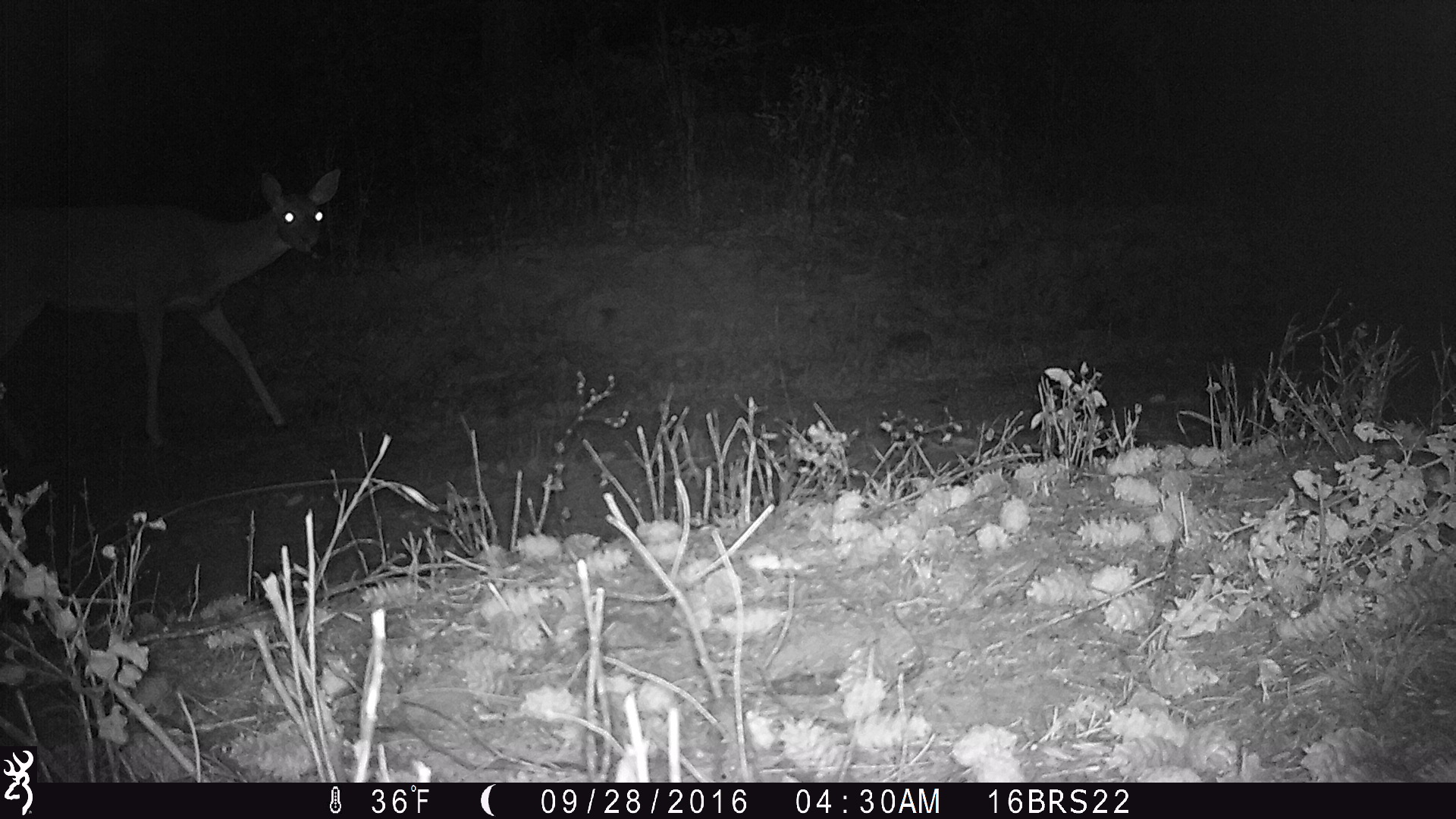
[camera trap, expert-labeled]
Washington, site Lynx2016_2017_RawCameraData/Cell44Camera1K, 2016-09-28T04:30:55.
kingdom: Animalia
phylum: Chordata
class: Mammalia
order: Artiodactyla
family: Cervidae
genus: Odocoileus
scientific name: Odocoileus virginianus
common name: white-tailed deer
Odocoileus virginianus (white-tailed deer). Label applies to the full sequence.